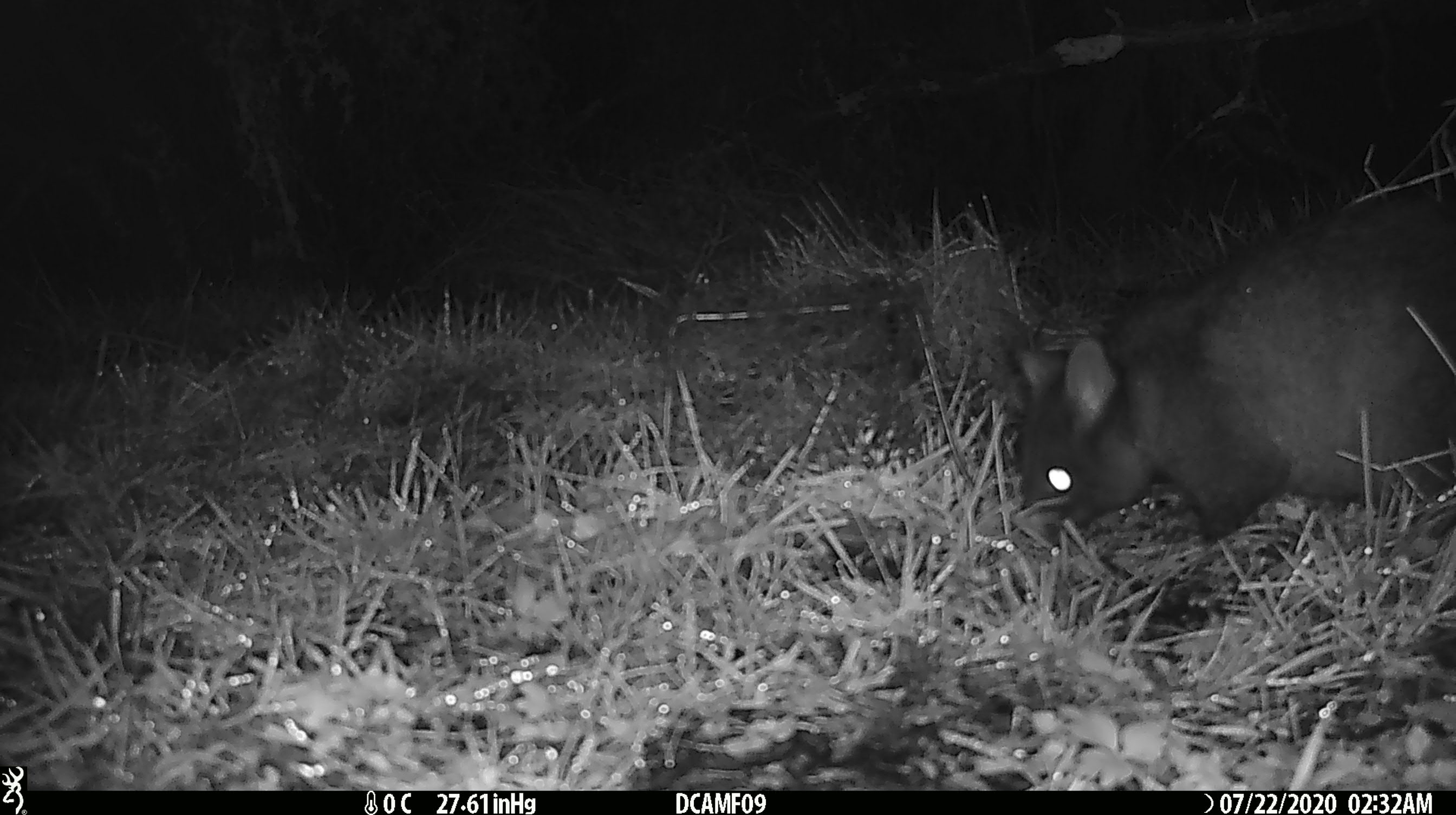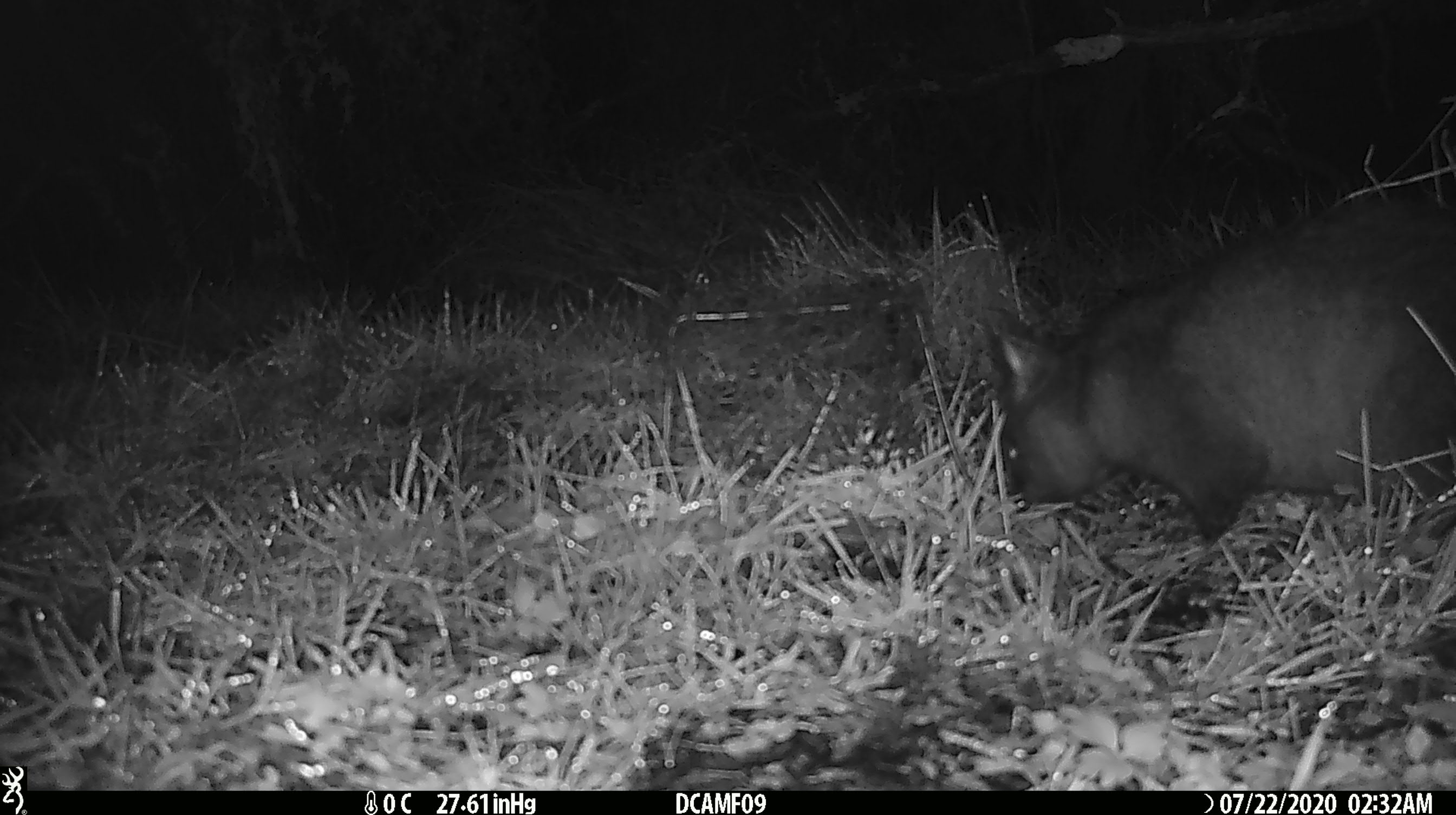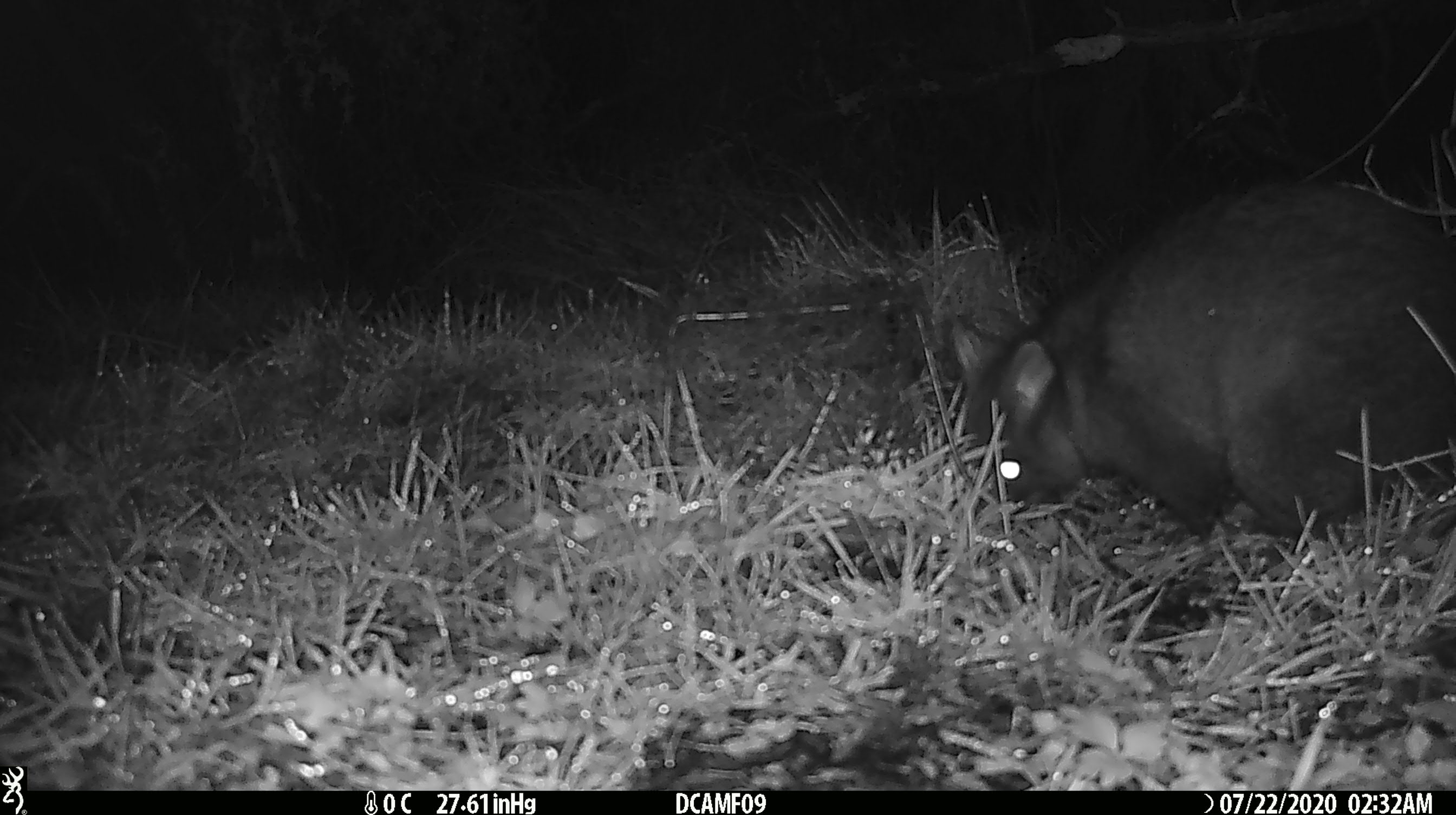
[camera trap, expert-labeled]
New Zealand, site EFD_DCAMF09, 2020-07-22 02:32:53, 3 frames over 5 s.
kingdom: Animalia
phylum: Chordata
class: Mammalia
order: Diprotodontia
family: Phalangeridae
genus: Trichosurus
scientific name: Trichosurus vulpecula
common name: common brushtail possum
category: possum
Possum (common brushtail possum) (Trichosurus vulpecula).